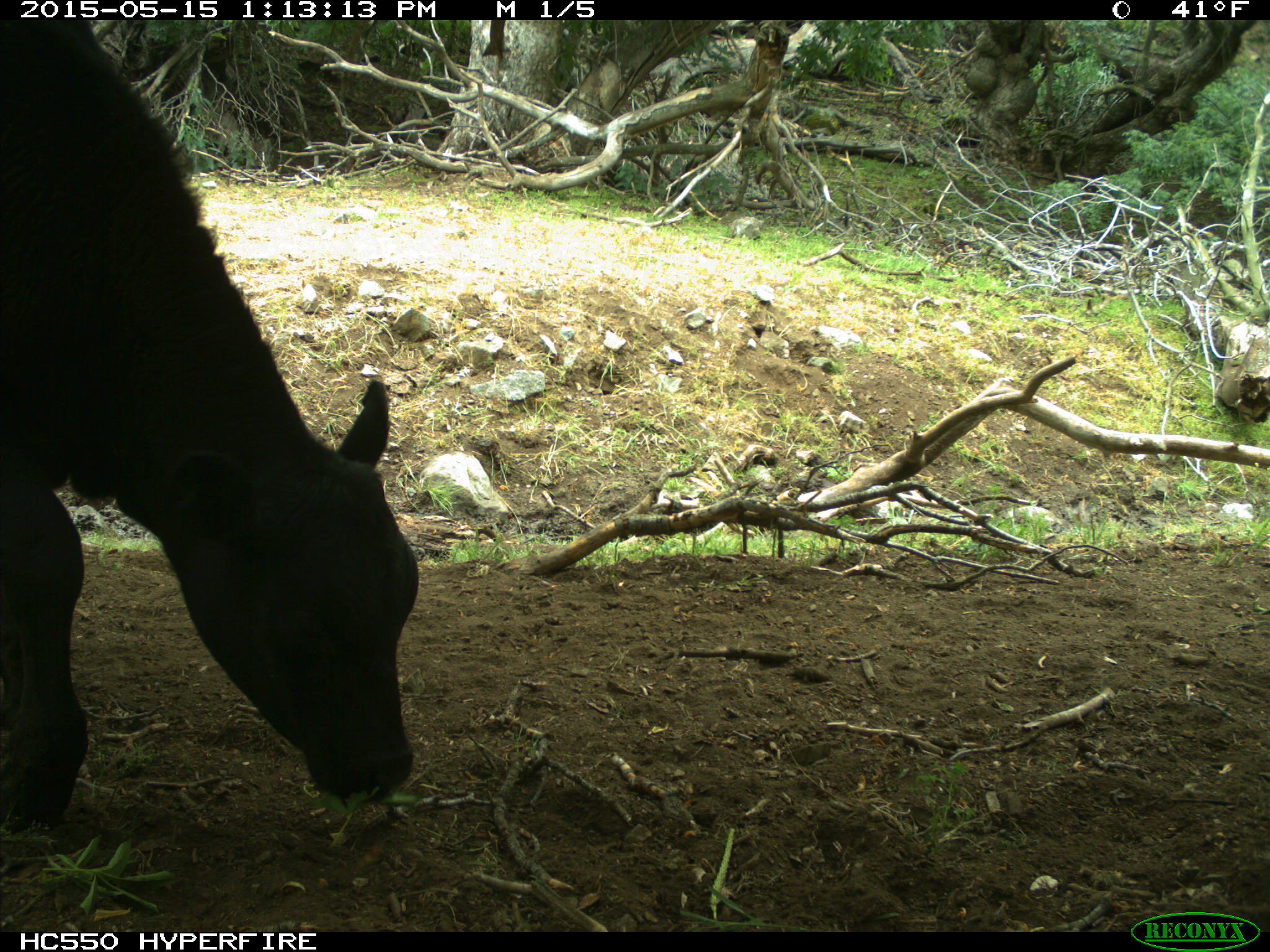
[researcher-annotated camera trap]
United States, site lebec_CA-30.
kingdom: Animalia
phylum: Chordata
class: Mammalia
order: Artiodactyla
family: Bovidae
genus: Bos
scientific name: Bos taurus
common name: domestic cow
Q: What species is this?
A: Bos taurus (domestic cow).